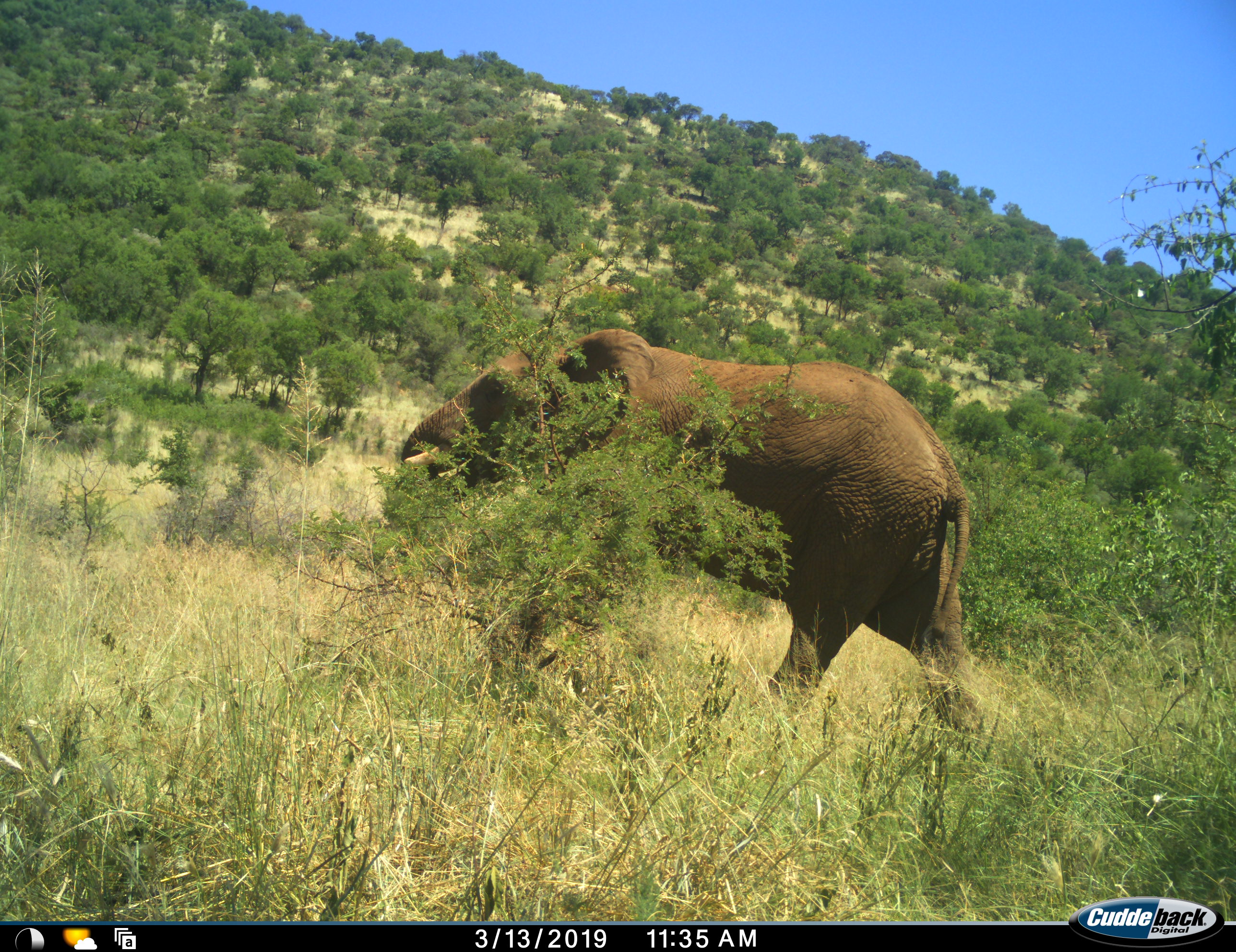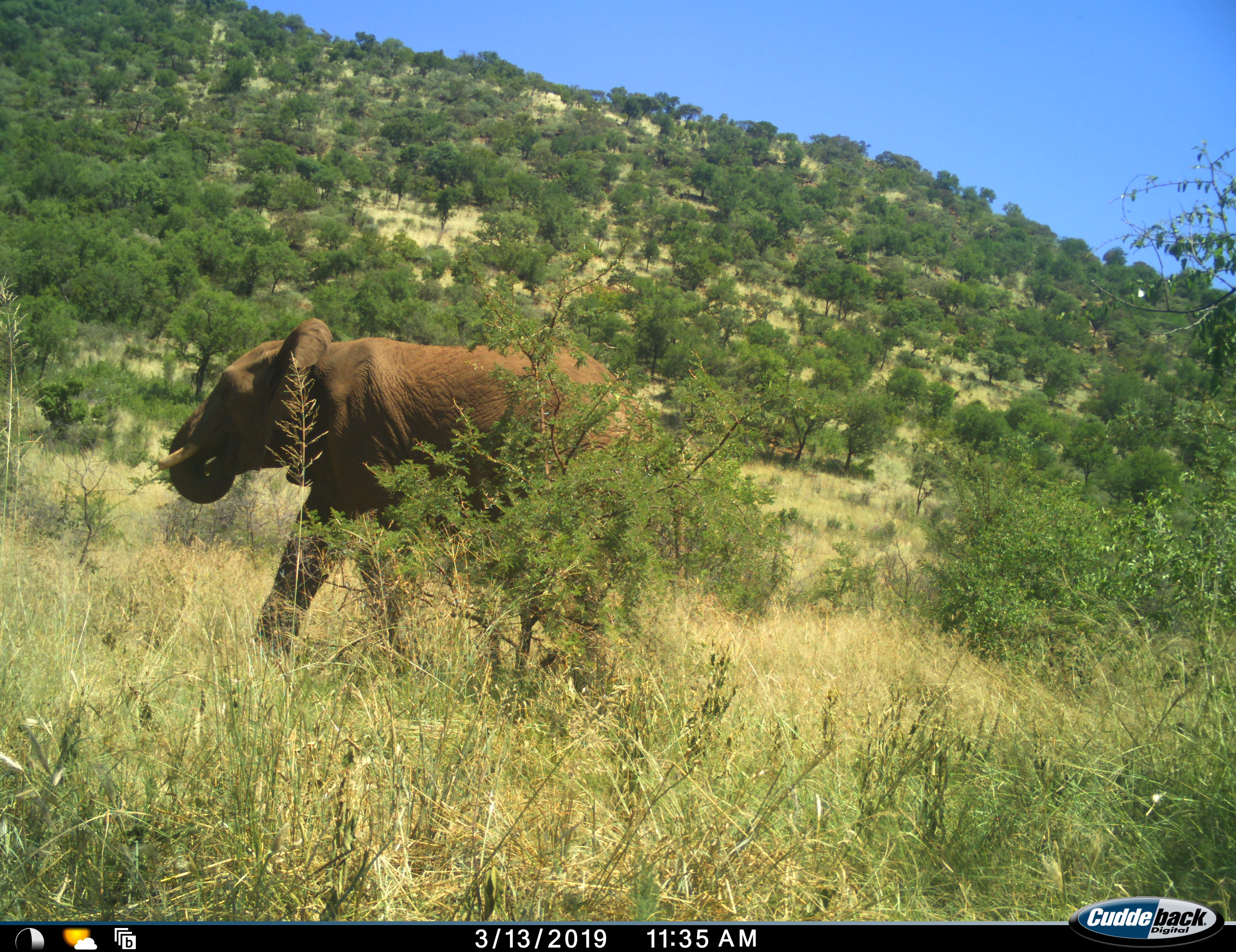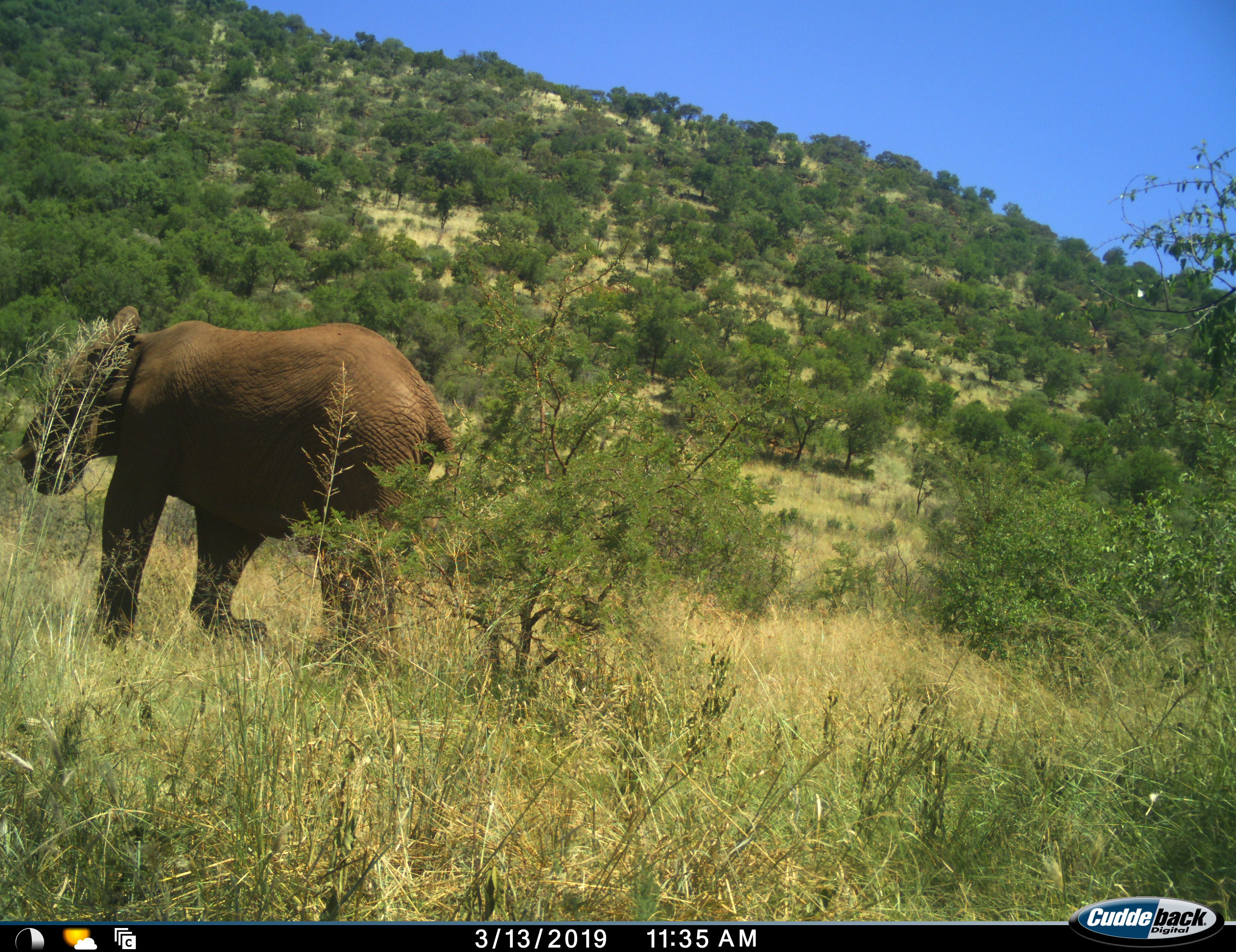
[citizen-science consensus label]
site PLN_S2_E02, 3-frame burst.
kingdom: Animalia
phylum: Chordata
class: Mammalia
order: Proboscidea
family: Elephantidae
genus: Loxodonta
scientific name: Loxodonta africana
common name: african bush elephant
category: elephant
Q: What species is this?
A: Elephant (african bush elephant) (Loxodonta africana).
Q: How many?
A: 1.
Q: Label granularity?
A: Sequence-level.